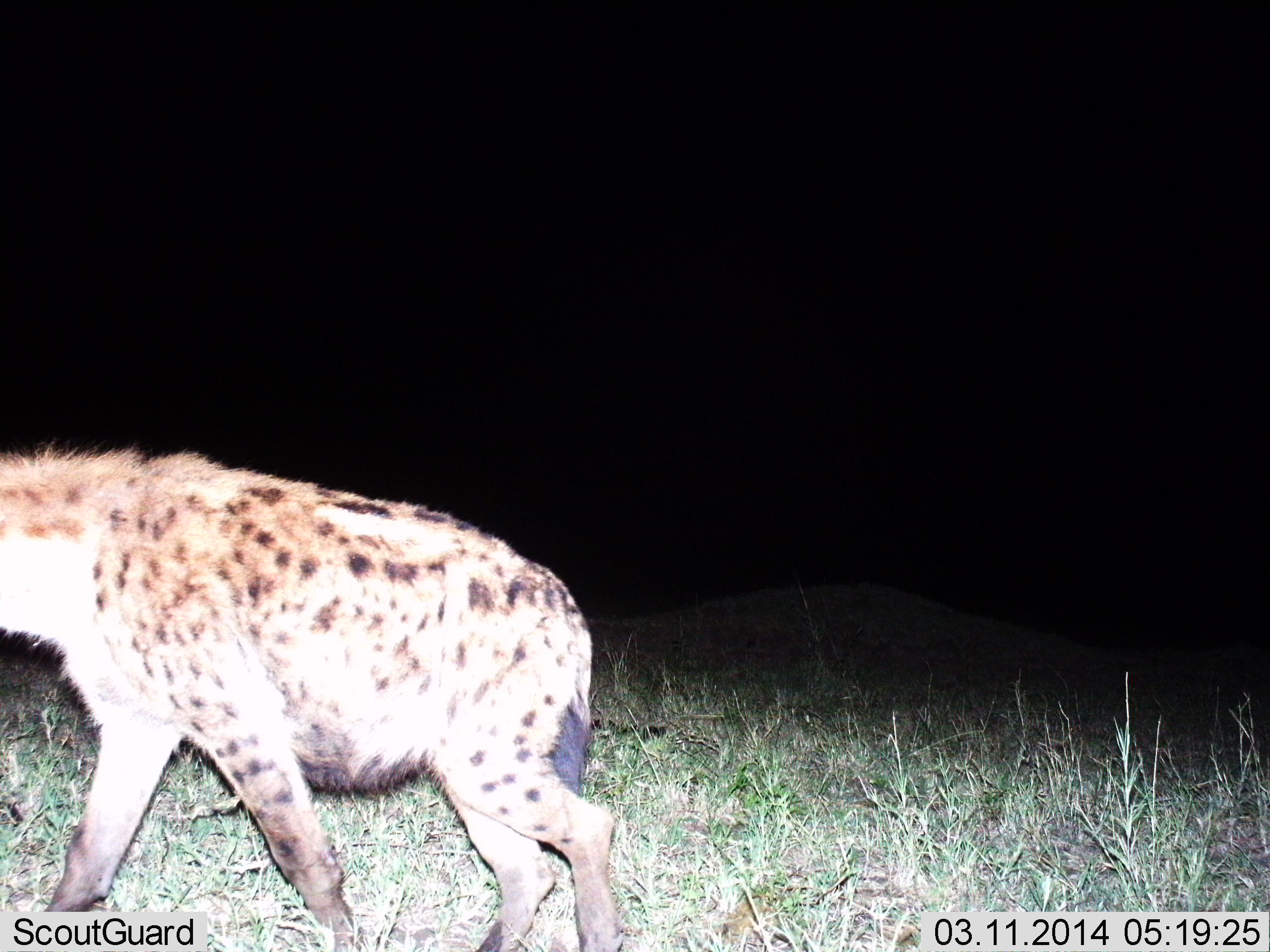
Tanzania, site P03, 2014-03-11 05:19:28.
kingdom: Animalia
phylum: Chordata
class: Mammalia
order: Carnivora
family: Hyaenidae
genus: Crocuta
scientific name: Crocuta crocuta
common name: spotted hyena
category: hyenaspotted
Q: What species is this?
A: Hyenaspotted (spotted hyena) (Crocuta crocuta).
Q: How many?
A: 1.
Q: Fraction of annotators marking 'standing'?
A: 0%.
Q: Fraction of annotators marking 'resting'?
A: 0%.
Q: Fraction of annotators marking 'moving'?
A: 100%.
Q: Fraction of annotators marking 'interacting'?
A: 0%.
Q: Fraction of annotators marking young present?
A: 0%.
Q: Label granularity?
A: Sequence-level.